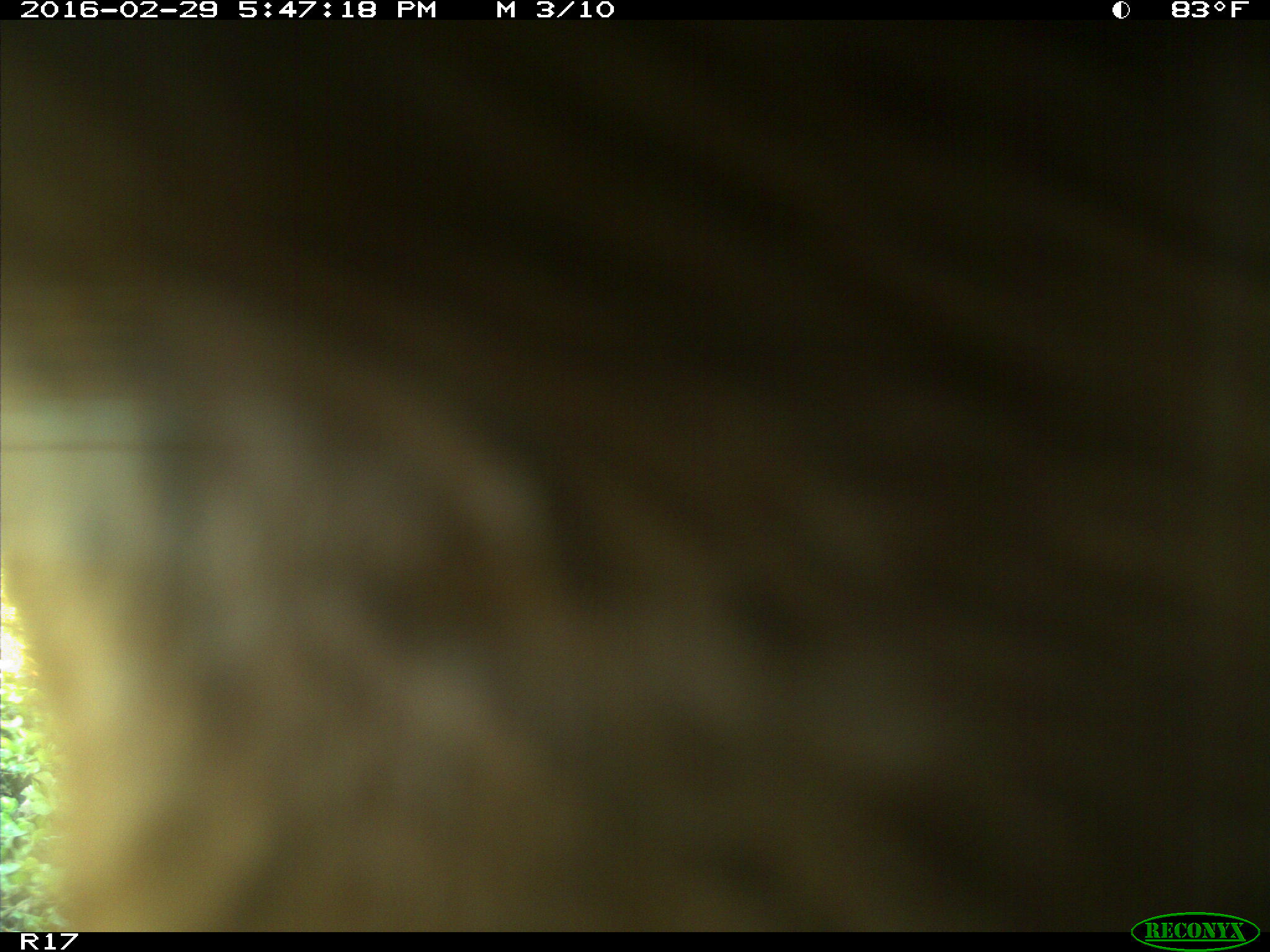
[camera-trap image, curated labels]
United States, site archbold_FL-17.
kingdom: Animalia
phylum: Chordata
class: Mammalia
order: Artiodactyla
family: Bovidae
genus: Bos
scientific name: Bos taurus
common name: domestic cow